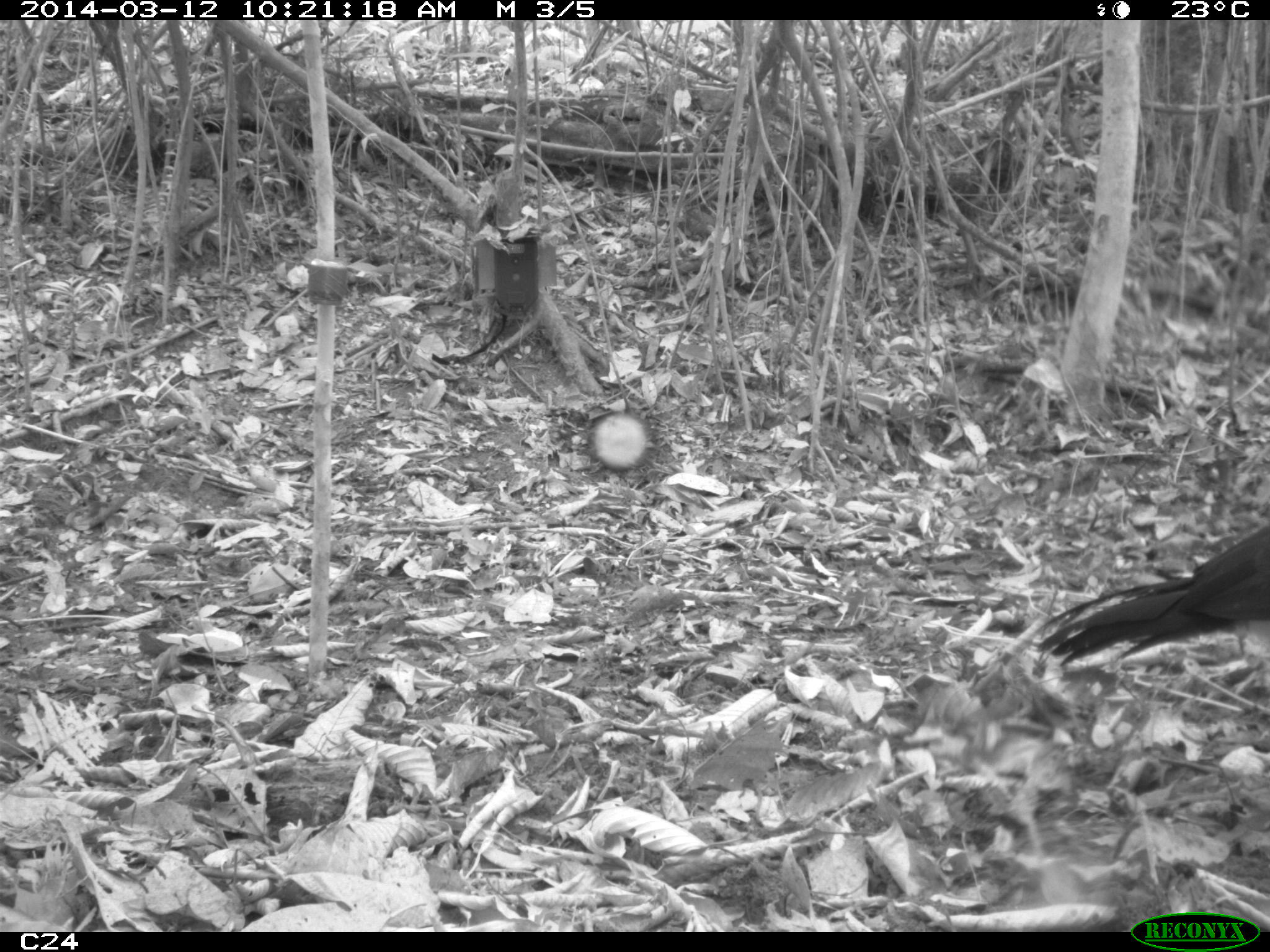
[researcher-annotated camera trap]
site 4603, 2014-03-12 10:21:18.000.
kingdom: Animalia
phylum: Chordata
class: Aves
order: Galliformes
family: Cracidae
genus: Crax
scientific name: Crax alector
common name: black curassow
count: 2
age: adult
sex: female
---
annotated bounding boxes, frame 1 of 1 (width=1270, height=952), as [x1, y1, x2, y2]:
crax alector: [1031, 520, 1269, 666]